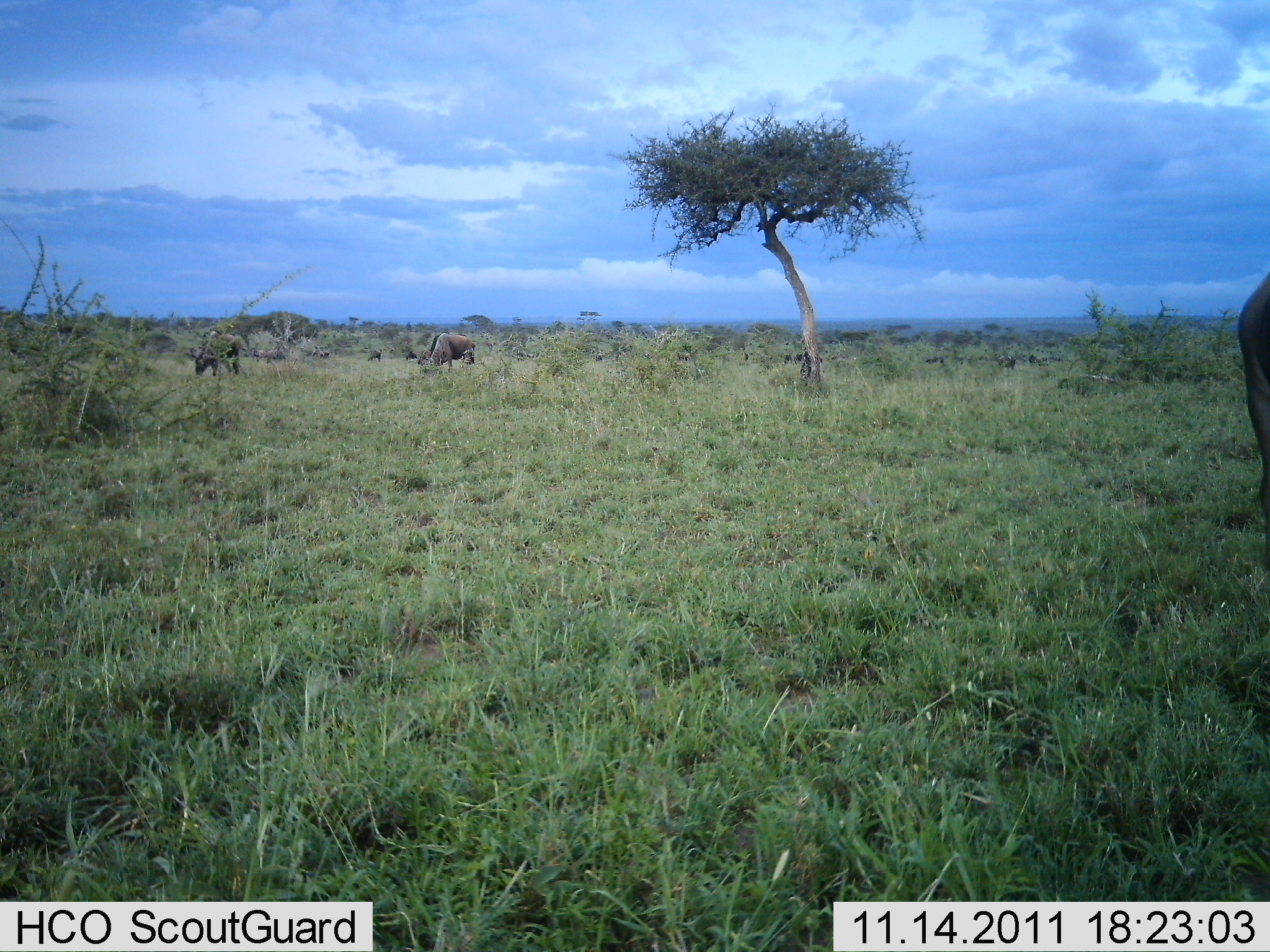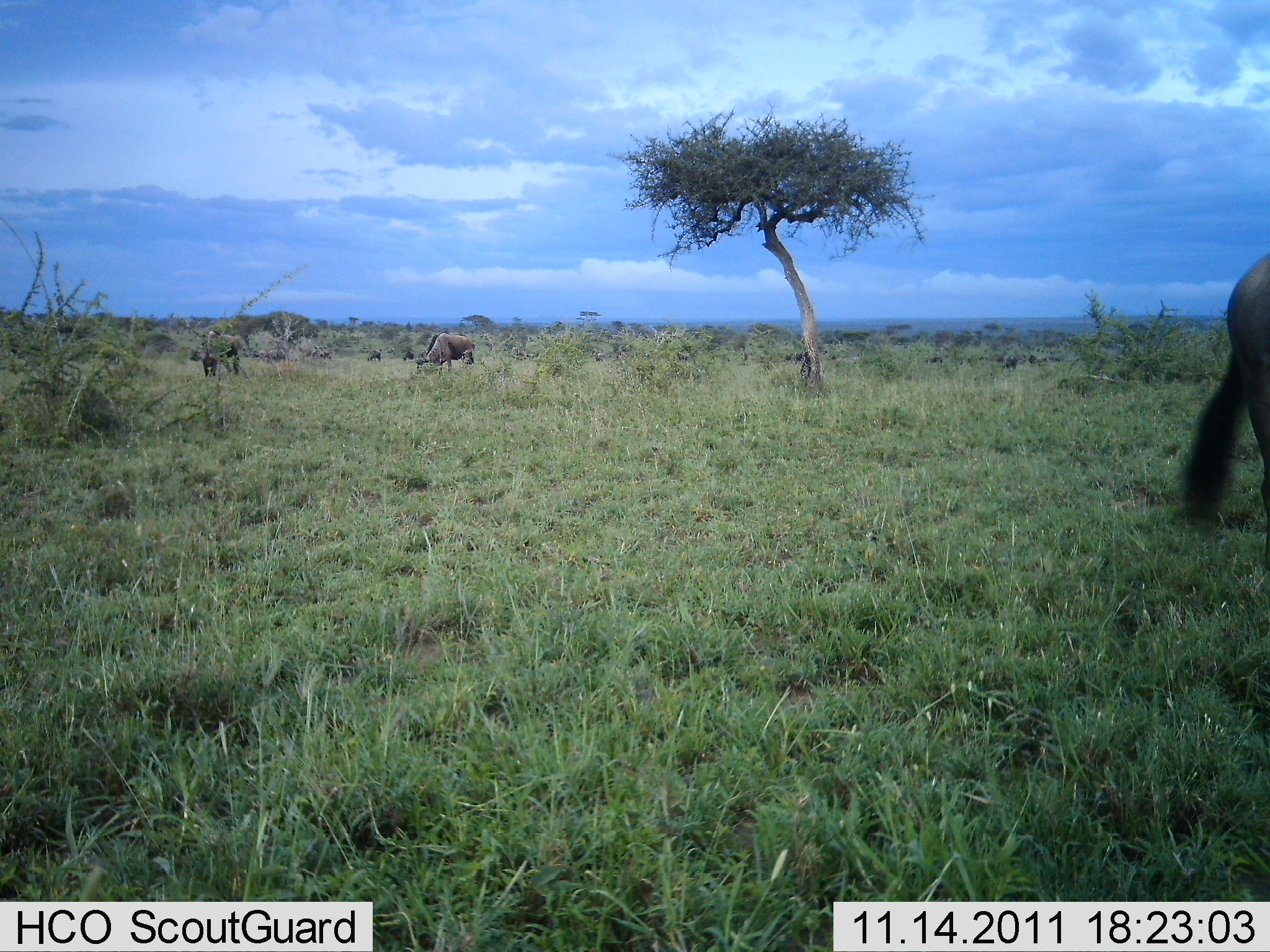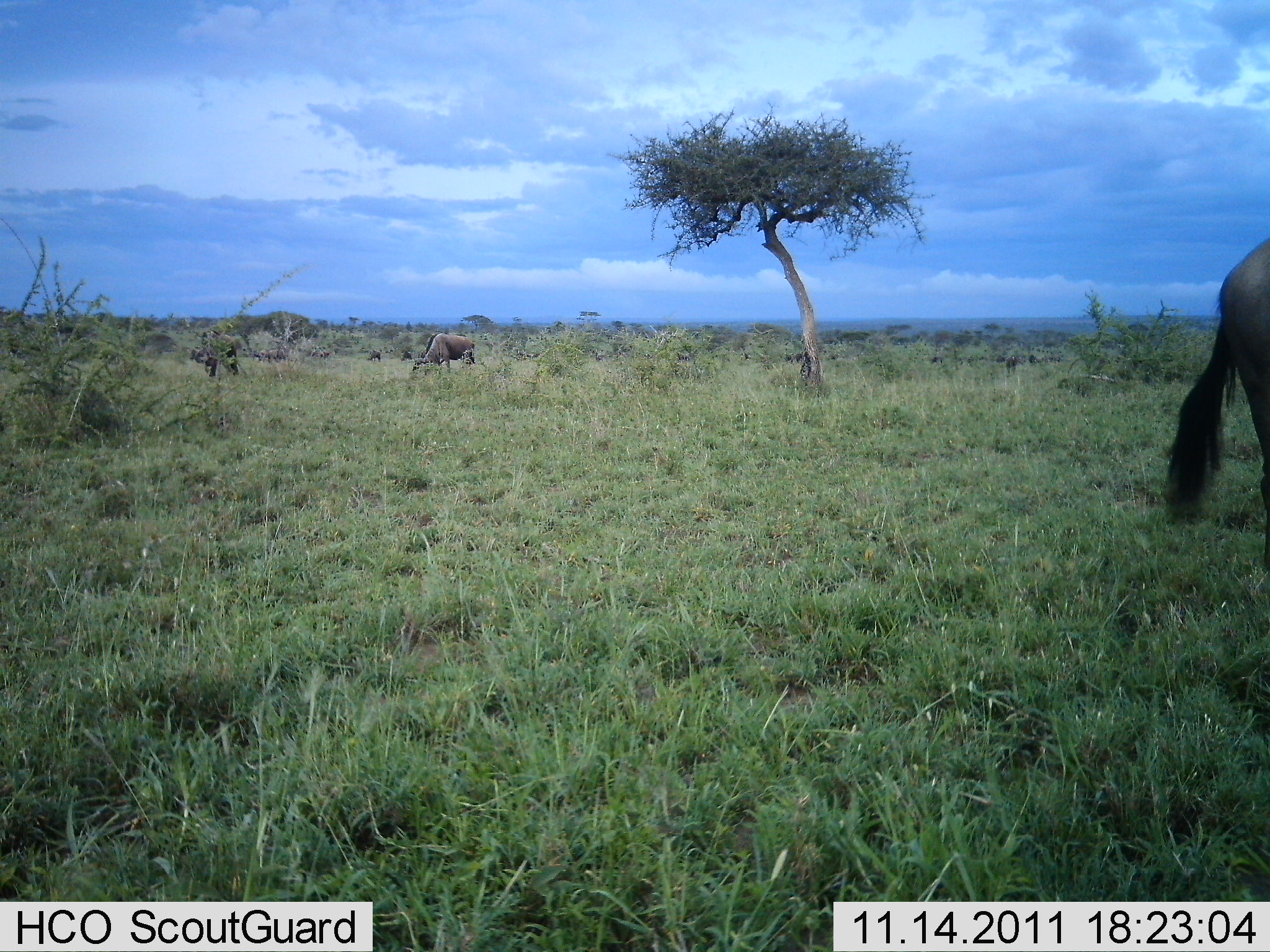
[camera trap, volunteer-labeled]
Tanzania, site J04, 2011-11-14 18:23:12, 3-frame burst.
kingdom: Animalia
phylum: Chordata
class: Mammalia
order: Artiodactyla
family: Bovidae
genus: Connochaetes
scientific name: Connochaetes taurinus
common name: blue wildebeest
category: wildebeest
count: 3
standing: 18%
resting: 0%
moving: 0%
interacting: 0%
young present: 0%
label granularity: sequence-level